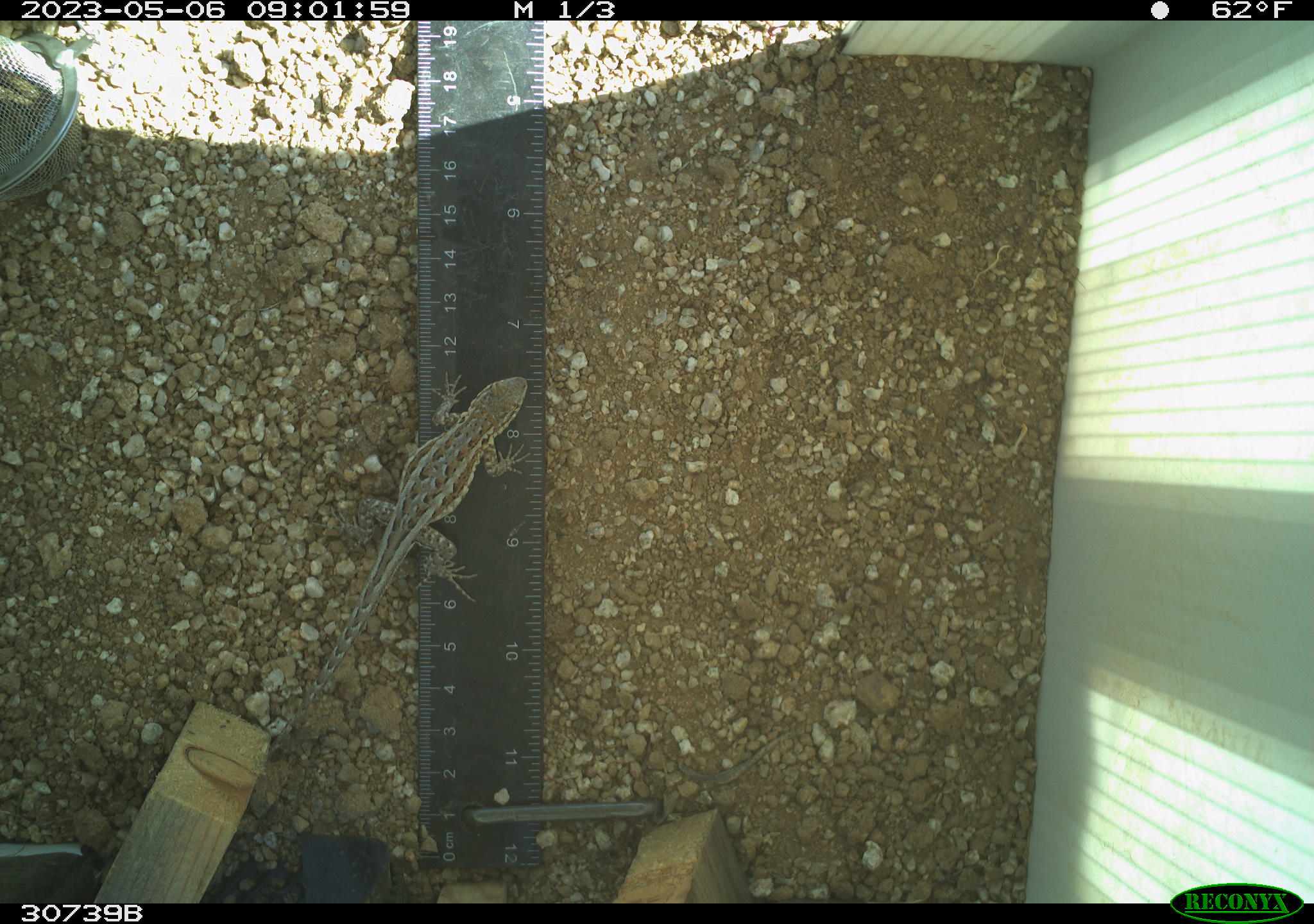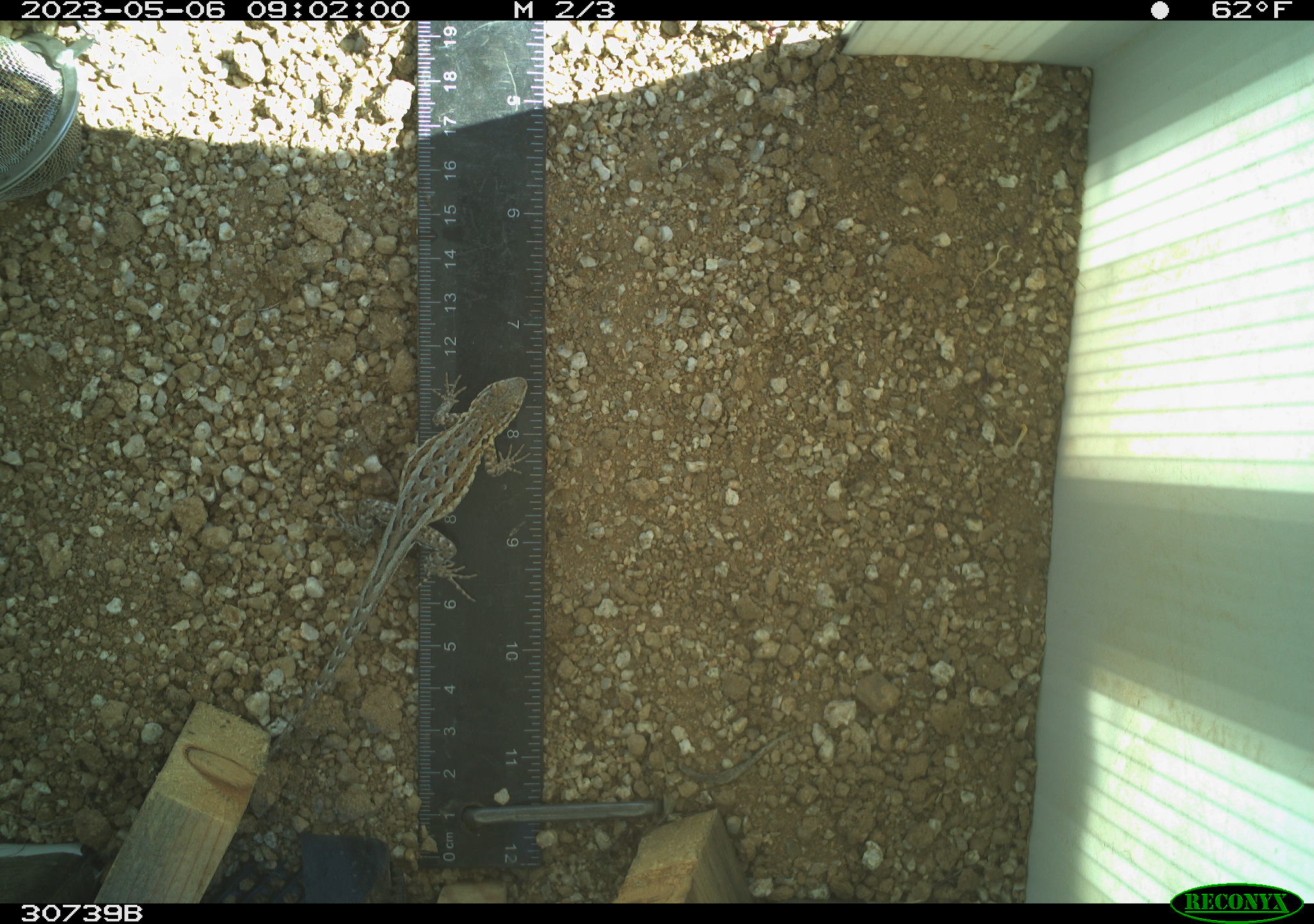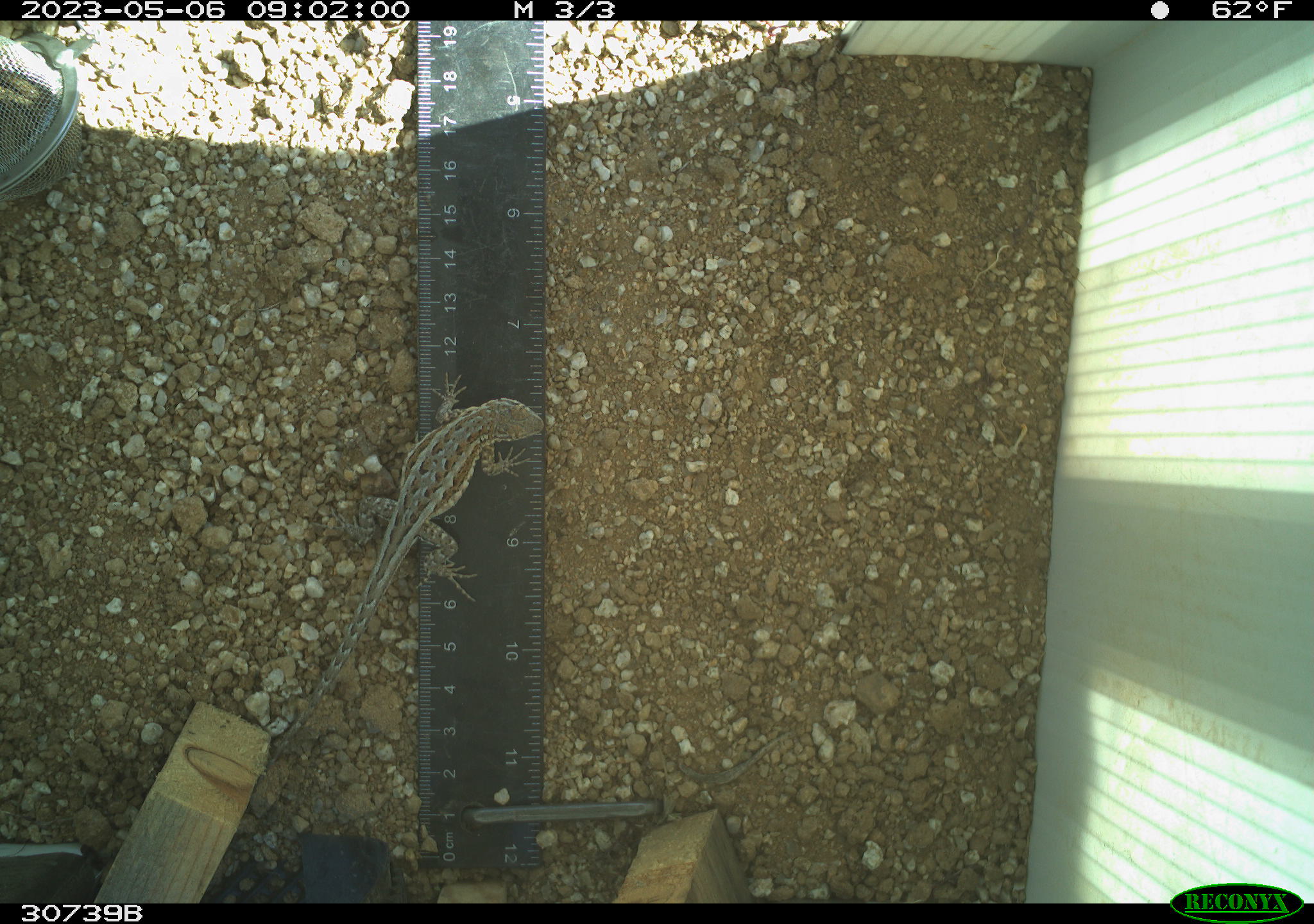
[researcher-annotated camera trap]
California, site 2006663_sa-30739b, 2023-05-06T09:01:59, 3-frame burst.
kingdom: Animalia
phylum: Chordata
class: Reptilia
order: Squamata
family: Phrynosomatidae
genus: Sceloporus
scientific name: Sceloporus graciosus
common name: common sagebrush lizard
Common sagebrush lizard (Sceloporus graciosus).